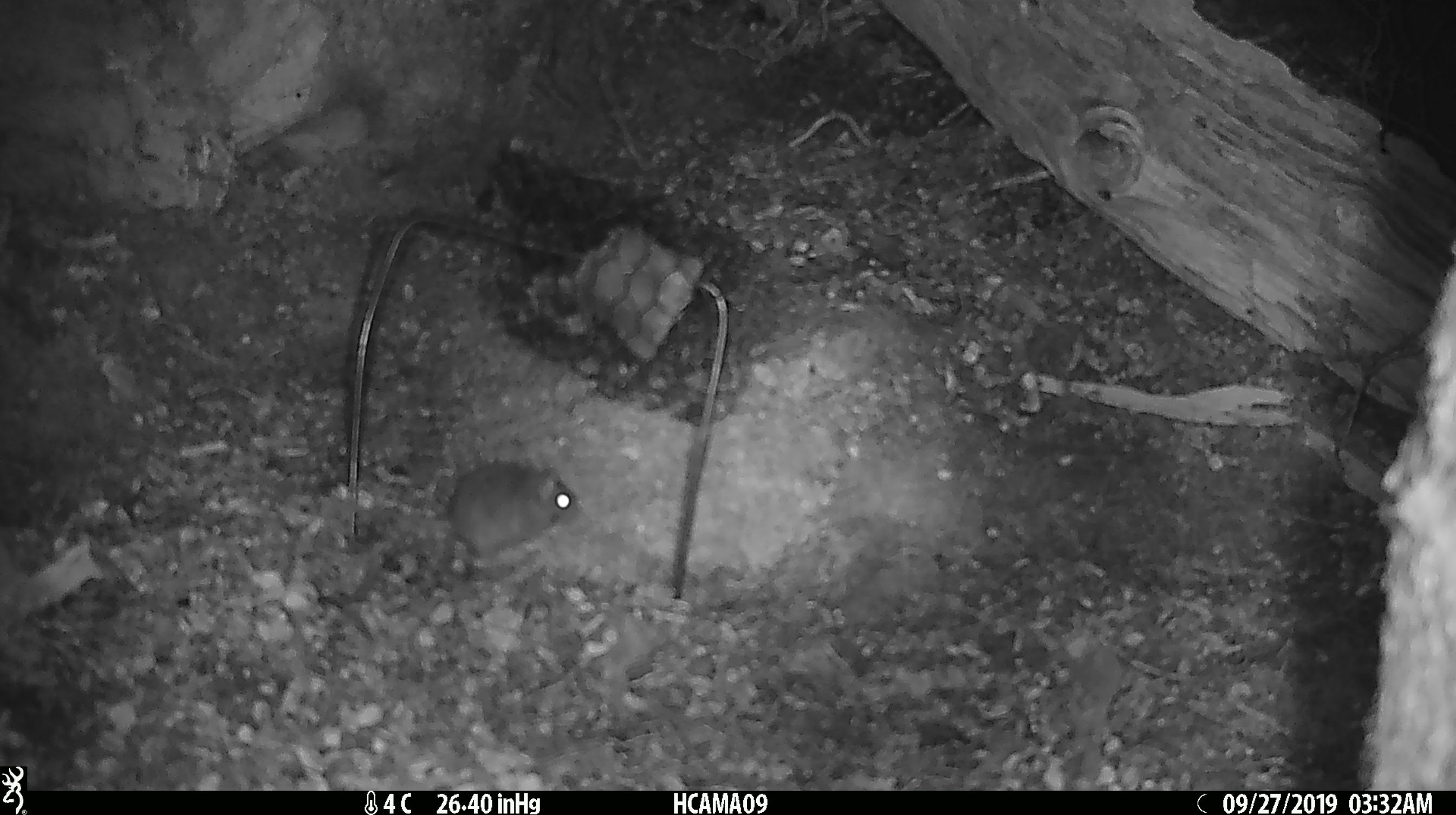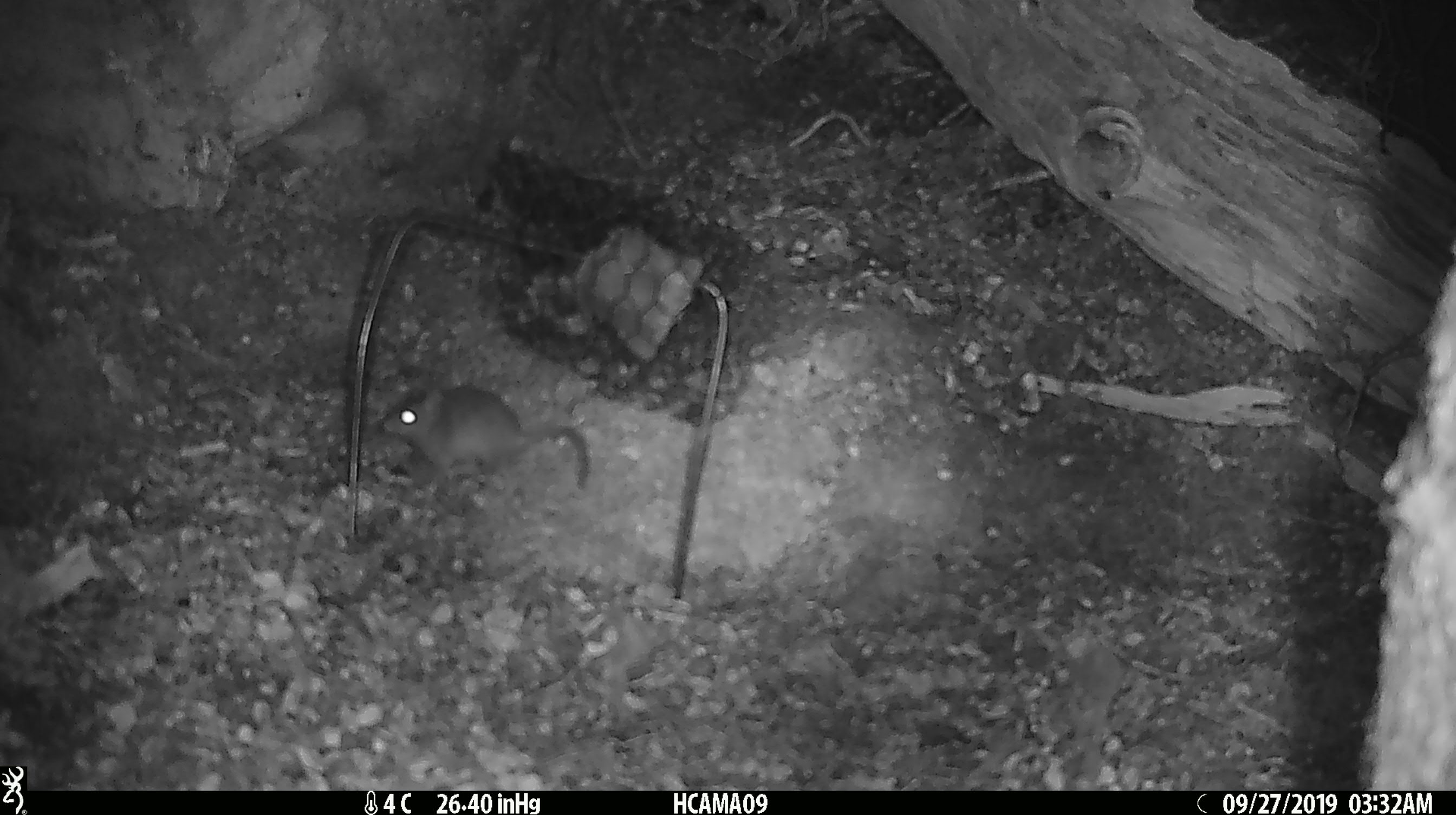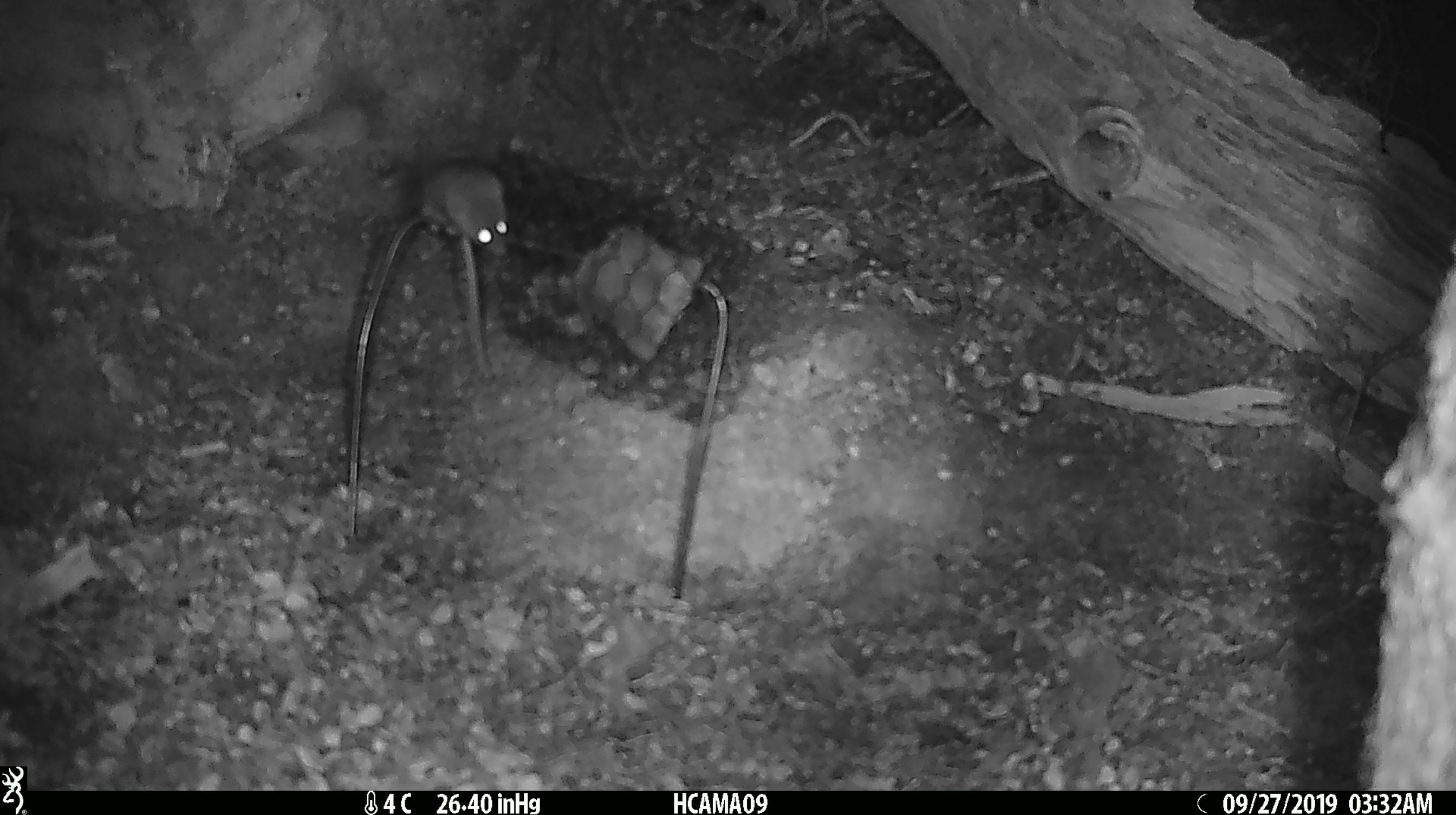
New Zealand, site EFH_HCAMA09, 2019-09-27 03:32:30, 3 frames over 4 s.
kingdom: Animalia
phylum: Chordata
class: Mammalia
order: Rodentia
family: Muridae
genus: Mus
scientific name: Mus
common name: mouse